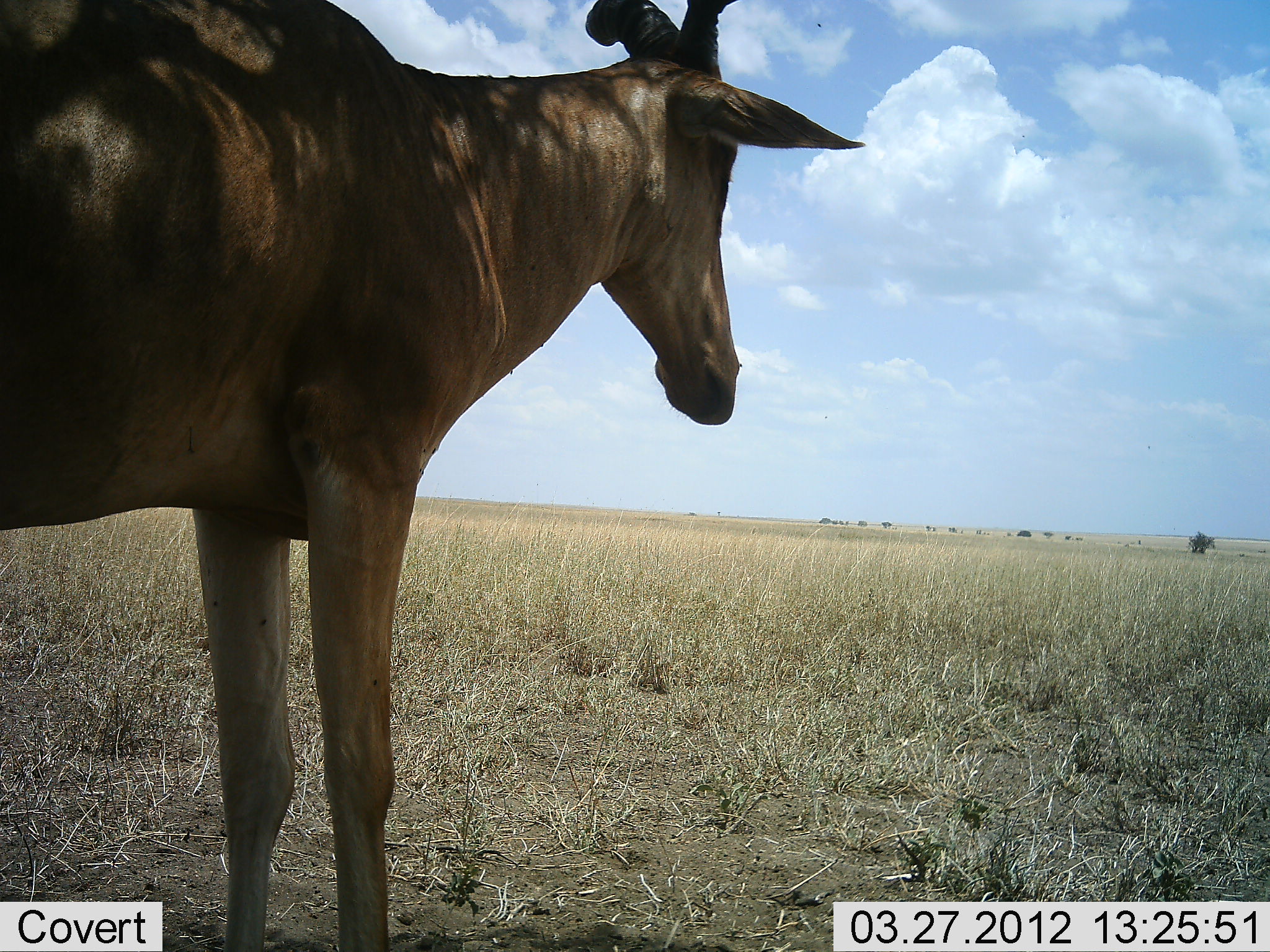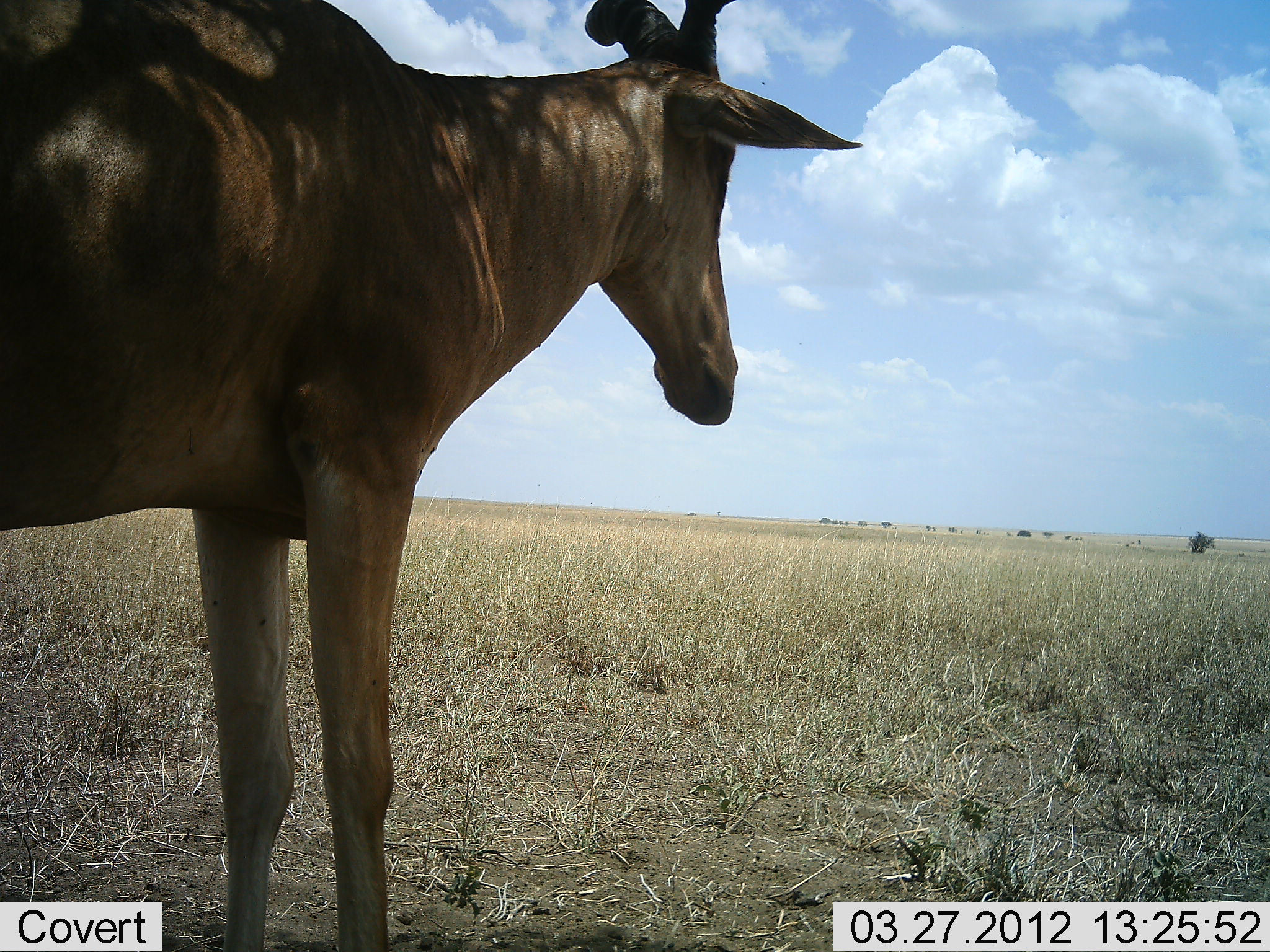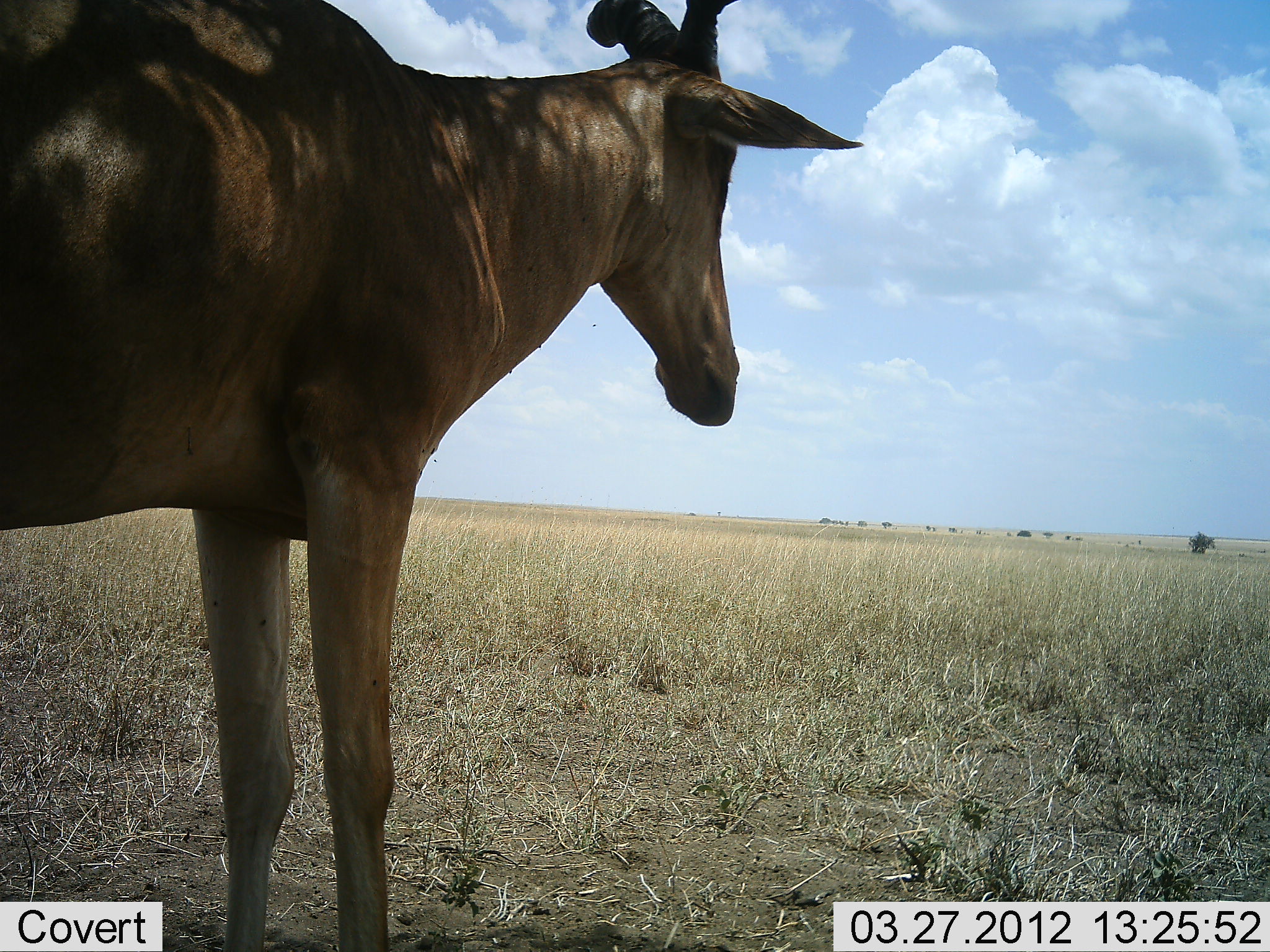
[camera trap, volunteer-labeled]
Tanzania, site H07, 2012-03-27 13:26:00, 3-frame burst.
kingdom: Animalia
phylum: Chordata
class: Mammalia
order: Artiodactyla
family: Bovidae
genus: Alcelaphus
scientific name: Alcelaphus buselaphus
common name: hartebeest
Hartebeest (Alcelaphus buselaphus), count 1. Behavior (volunteer vote fractions): standing 100%, resting 3%, moving 0%, interacting 0%. Young present (vote fraction): 0%. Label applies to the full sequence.